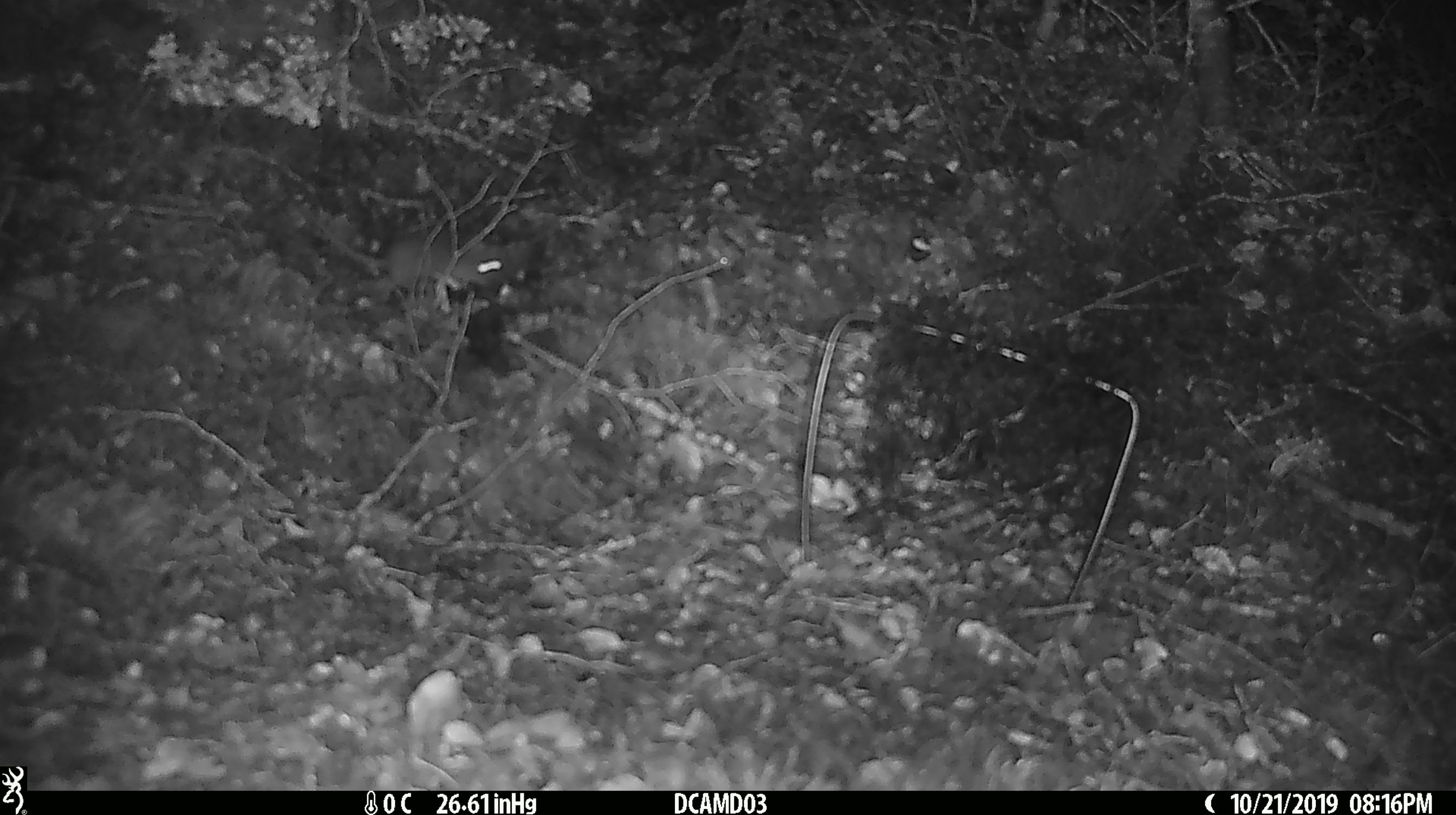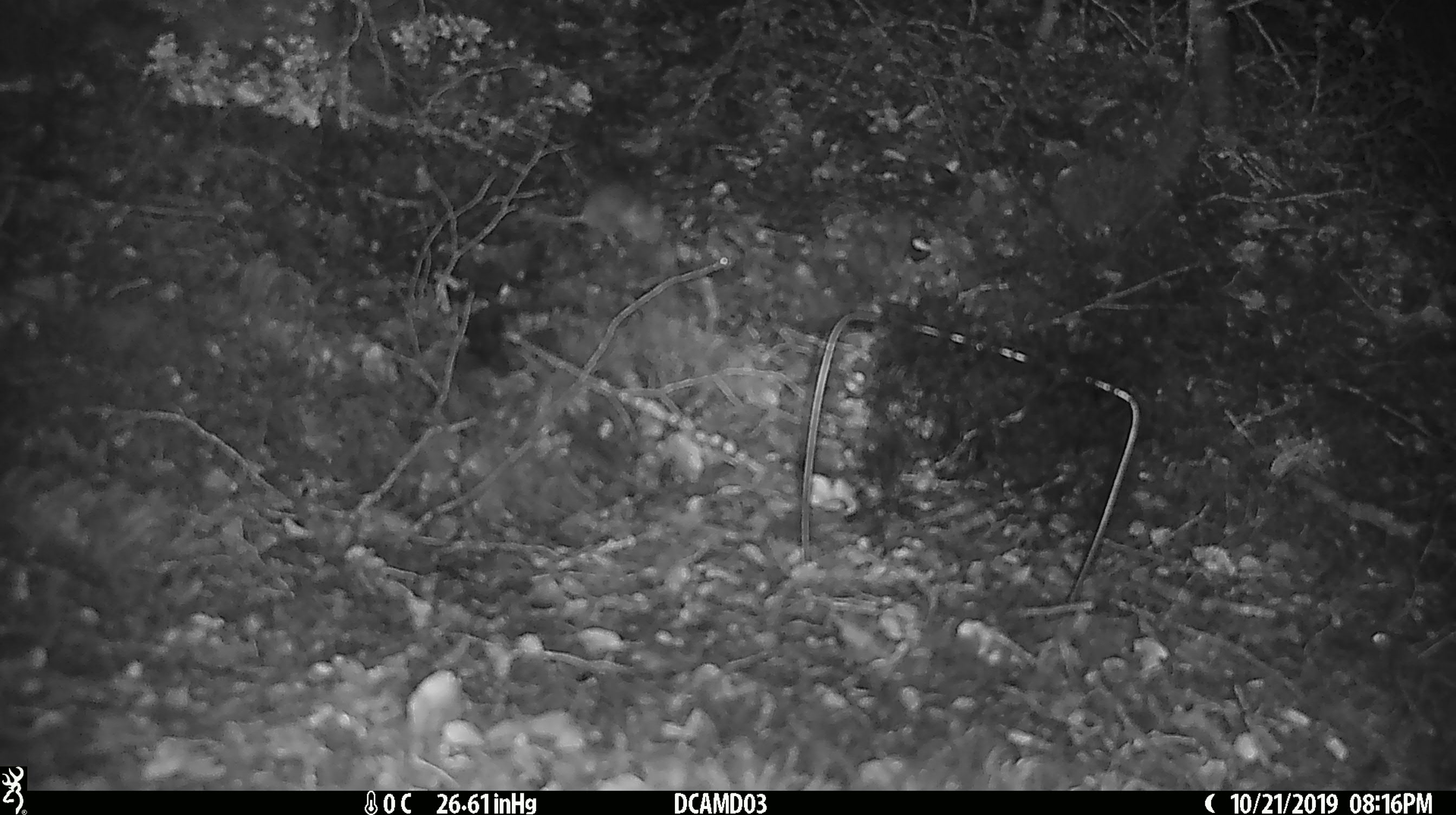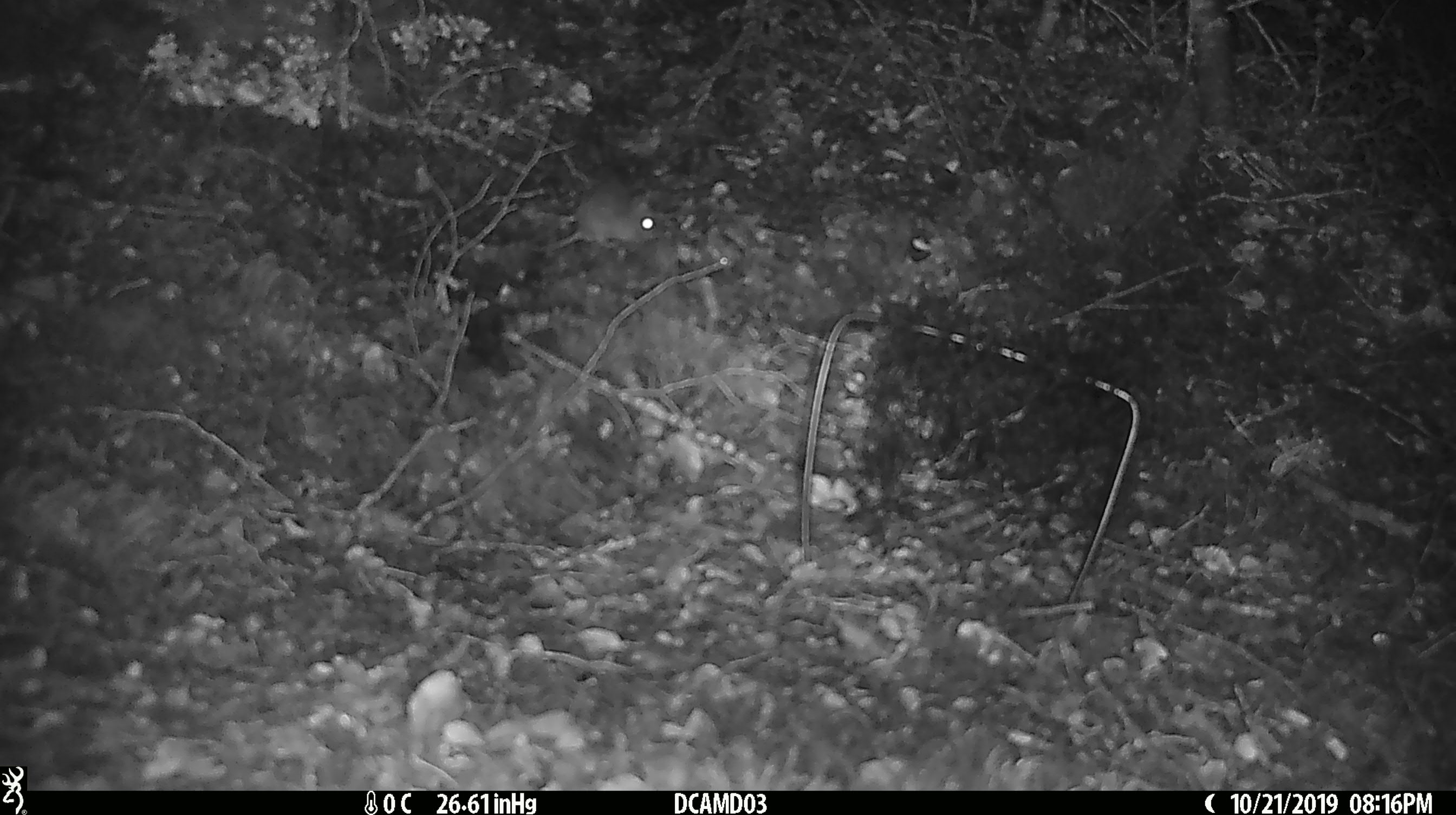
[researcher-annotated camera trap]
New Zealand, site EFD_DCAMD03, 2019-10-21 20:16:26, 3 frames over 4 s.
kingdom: Animalia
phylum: Chordata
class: Mammalia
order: Rodentia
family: Muridae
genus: Mus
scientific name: Mus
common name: mouse